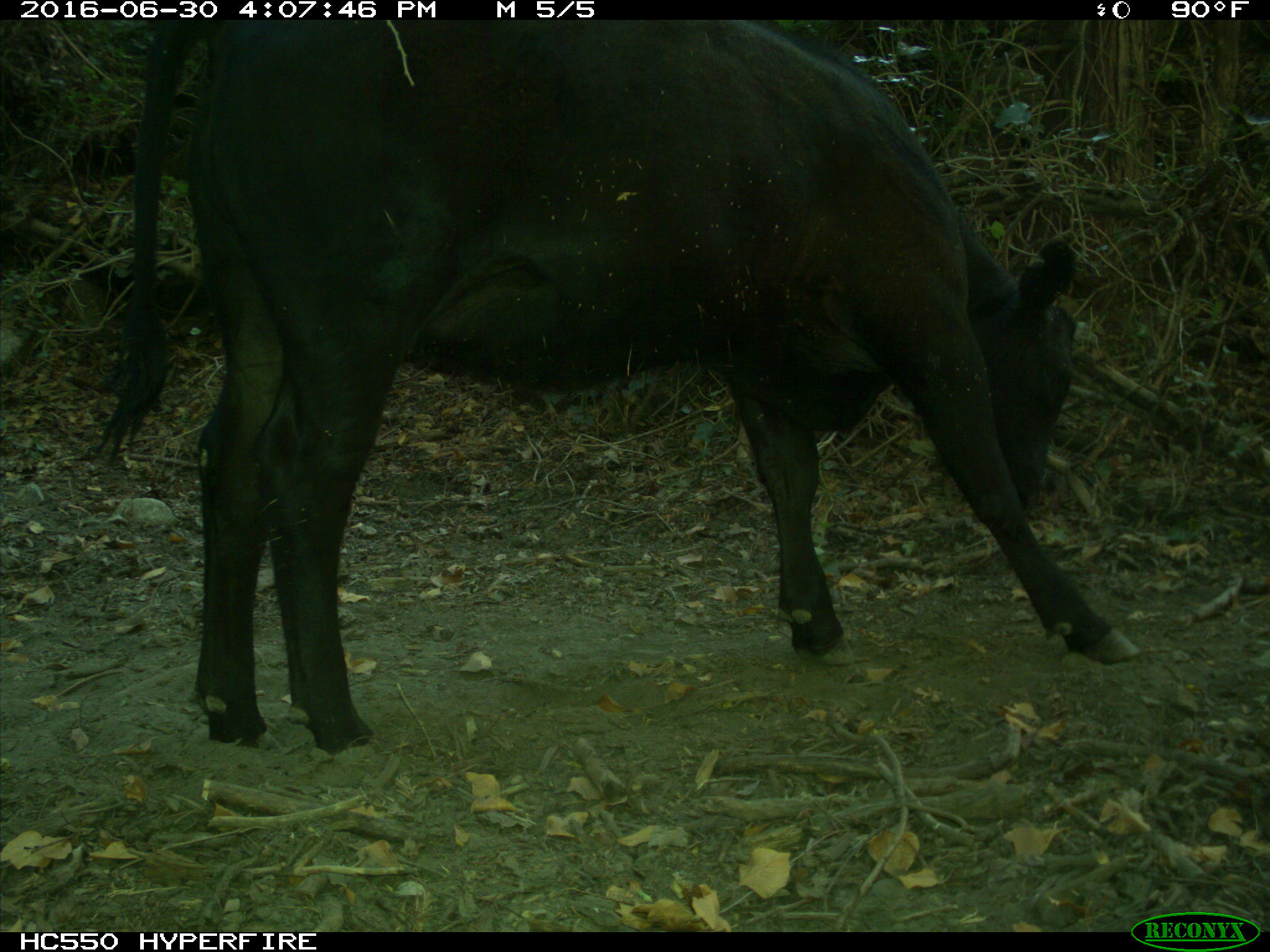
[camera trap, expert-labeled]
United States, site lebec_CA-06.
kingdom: Animalia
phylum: Chordata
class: Mammalia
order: Artiodactyla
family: Bovidae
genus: Bos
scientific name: Bos taurus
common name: domestic cow